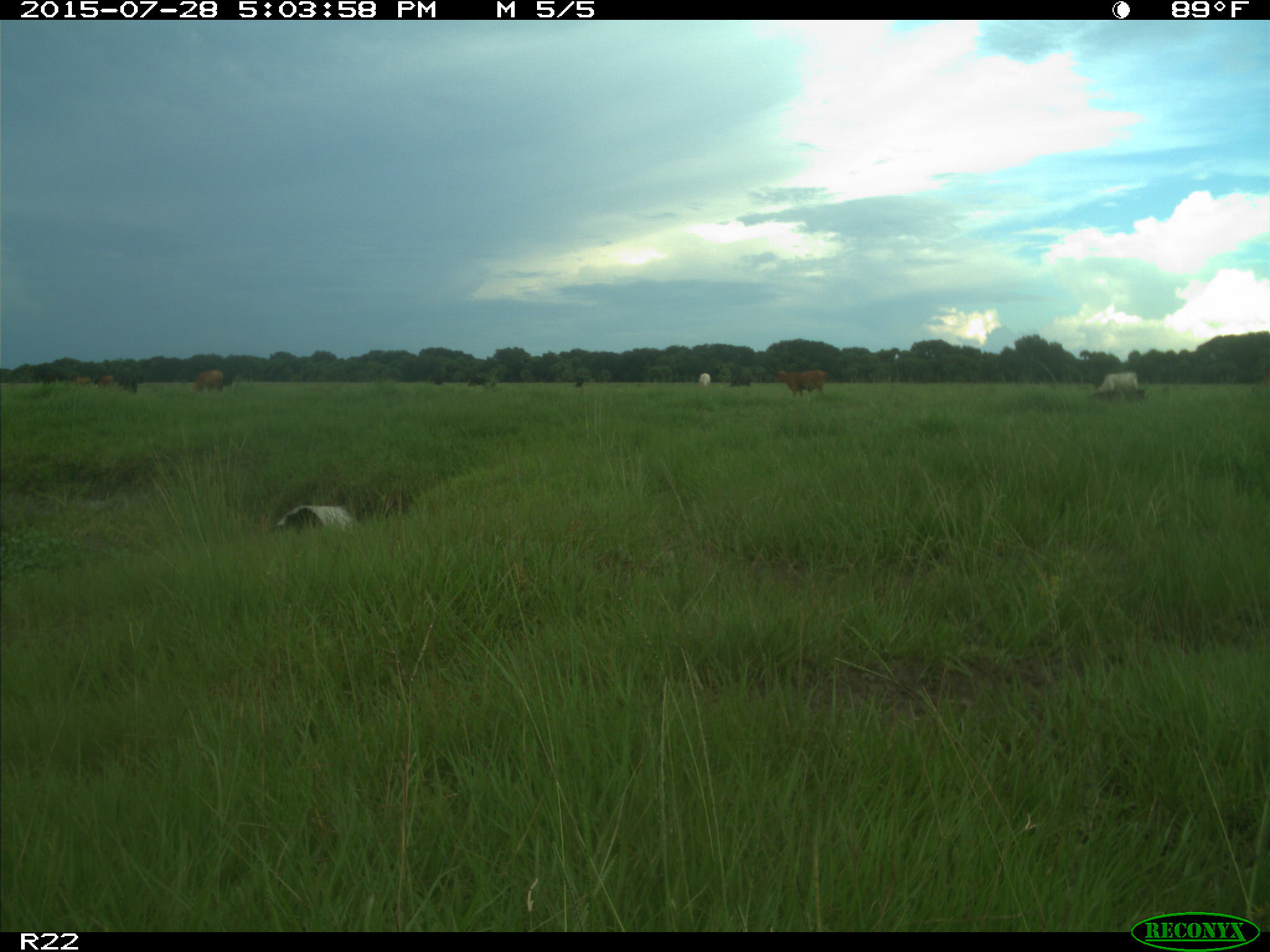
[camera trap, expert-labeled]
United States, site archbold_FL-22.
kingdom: Animalia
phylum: Chordata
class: Mammalia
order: Artiodactyla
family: Bovidae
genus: Bos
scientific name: Bos taurus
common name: domestic cow